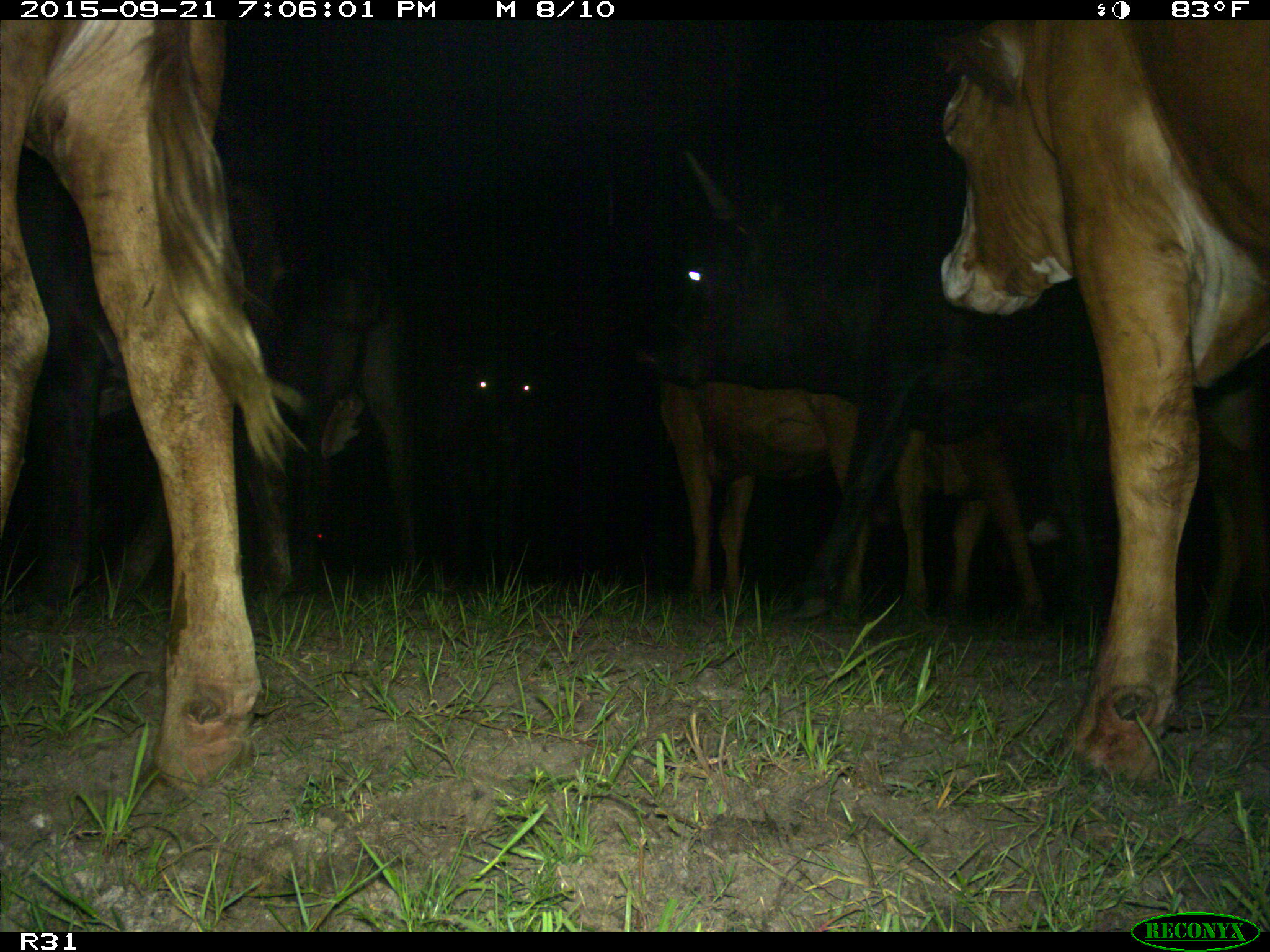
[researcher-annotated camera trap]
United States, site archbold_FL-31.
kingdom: Animalia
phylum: Chordata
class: Mammalia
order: Artiodactyla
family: Bovidae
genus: Bos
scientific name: Bos taurus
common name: domestic cow